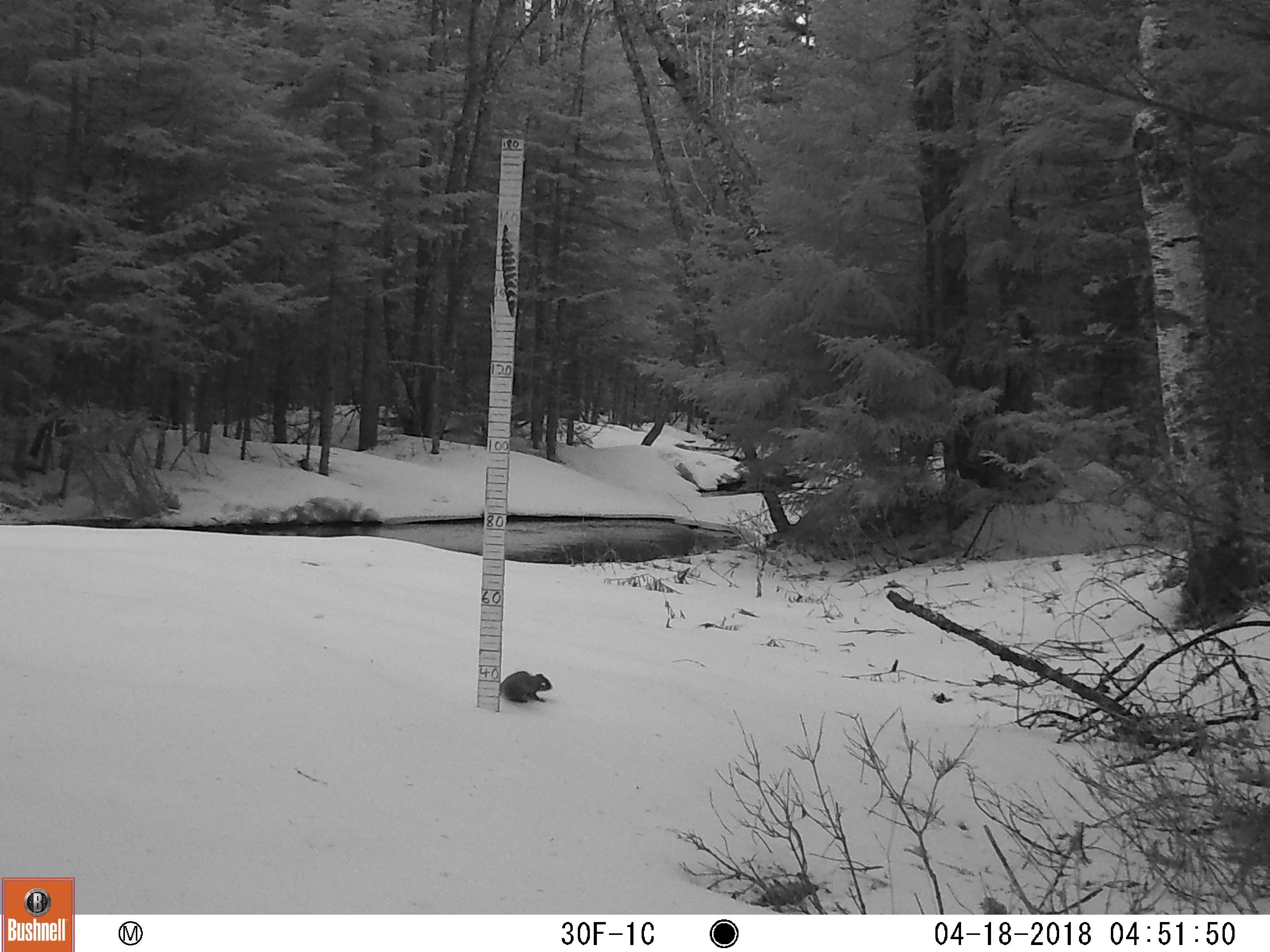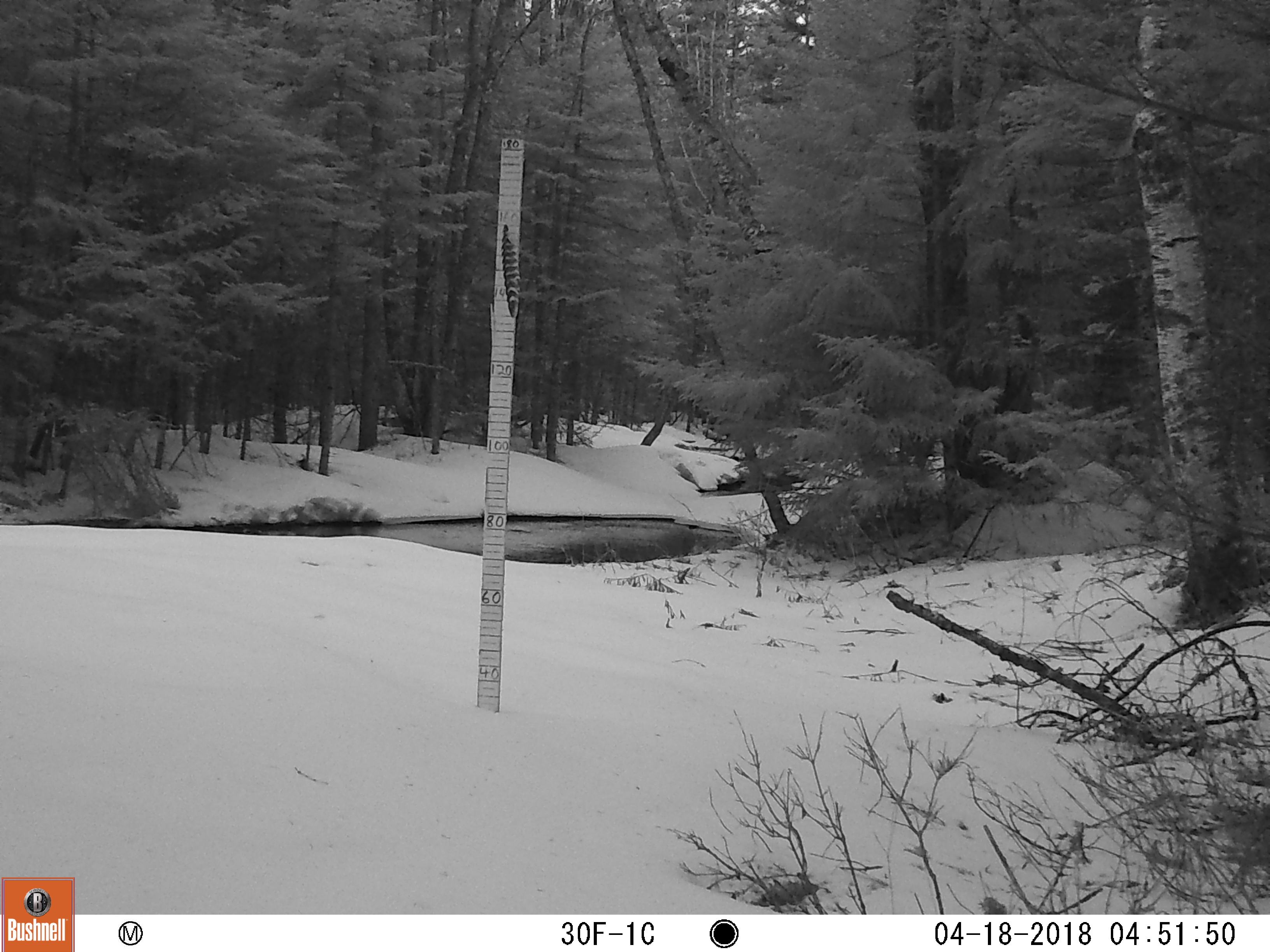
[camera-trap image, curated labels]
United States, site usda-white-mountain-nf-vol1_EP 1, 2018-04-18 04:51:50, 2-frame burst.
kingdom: Animalia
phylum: Chordata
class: Mammalia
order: Rodentia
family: Sciuridae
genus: Tamiasciurus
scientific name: Tamiasciurus hudsonicus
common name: red squirrel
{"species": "red squirrel (Tamiasciurus hudsonicus)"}